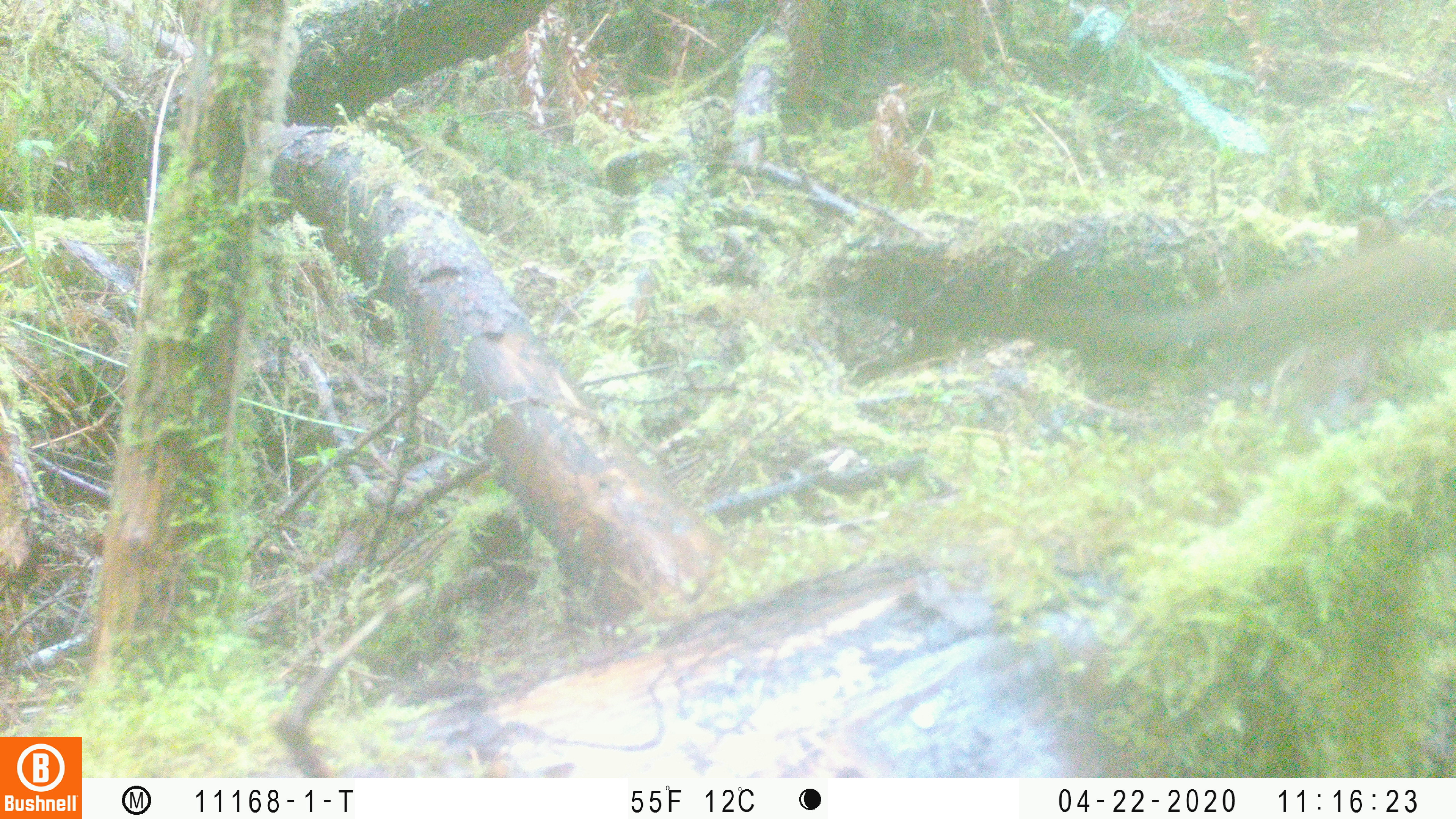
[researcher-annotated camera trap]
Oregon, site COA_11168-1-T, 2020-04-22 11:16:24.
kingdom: Animalia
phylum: Chordata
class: Mammalia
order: Rodentia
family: Sciuridae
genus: Neotamias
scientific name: Neotamias townsendii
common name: townsend's chipmunk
Townsend's chipmunk (Neotamias townsendii).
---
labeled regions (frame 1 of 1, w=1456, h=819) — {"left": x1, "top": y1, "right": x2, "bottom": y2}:
townsend's chipmunk: {"left": 1043, "top": 218, "right": 1453, "bottom": 393}